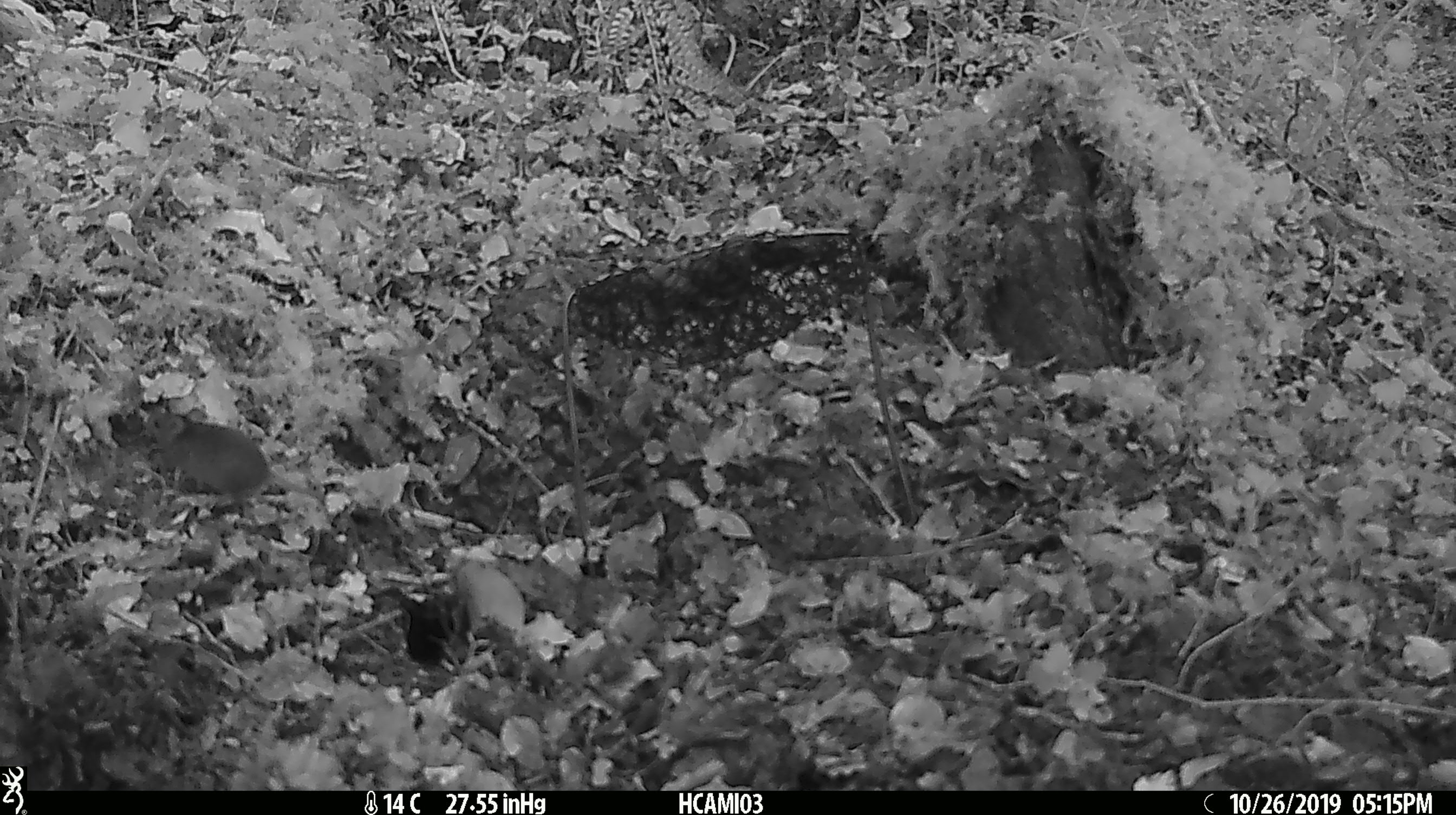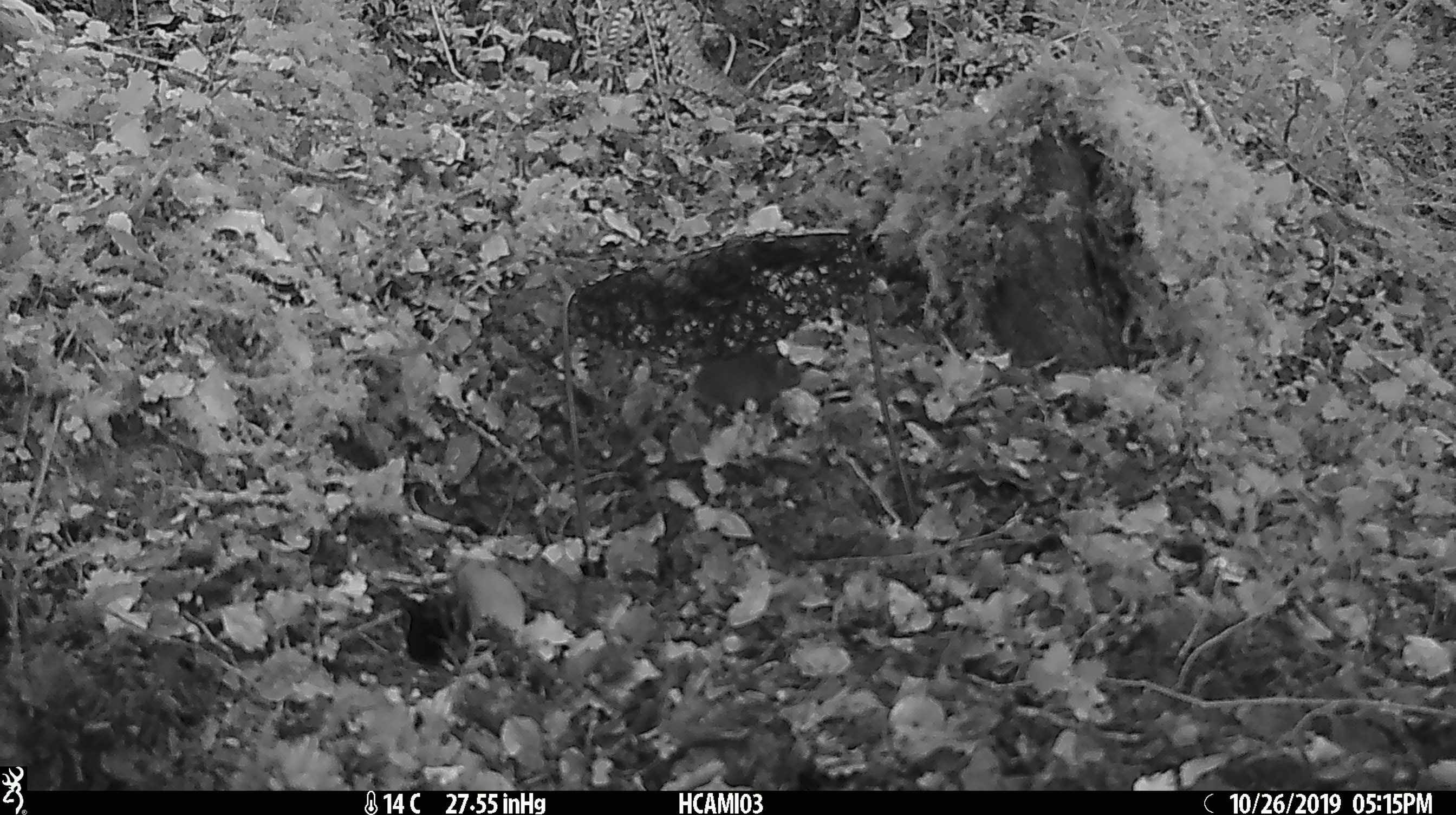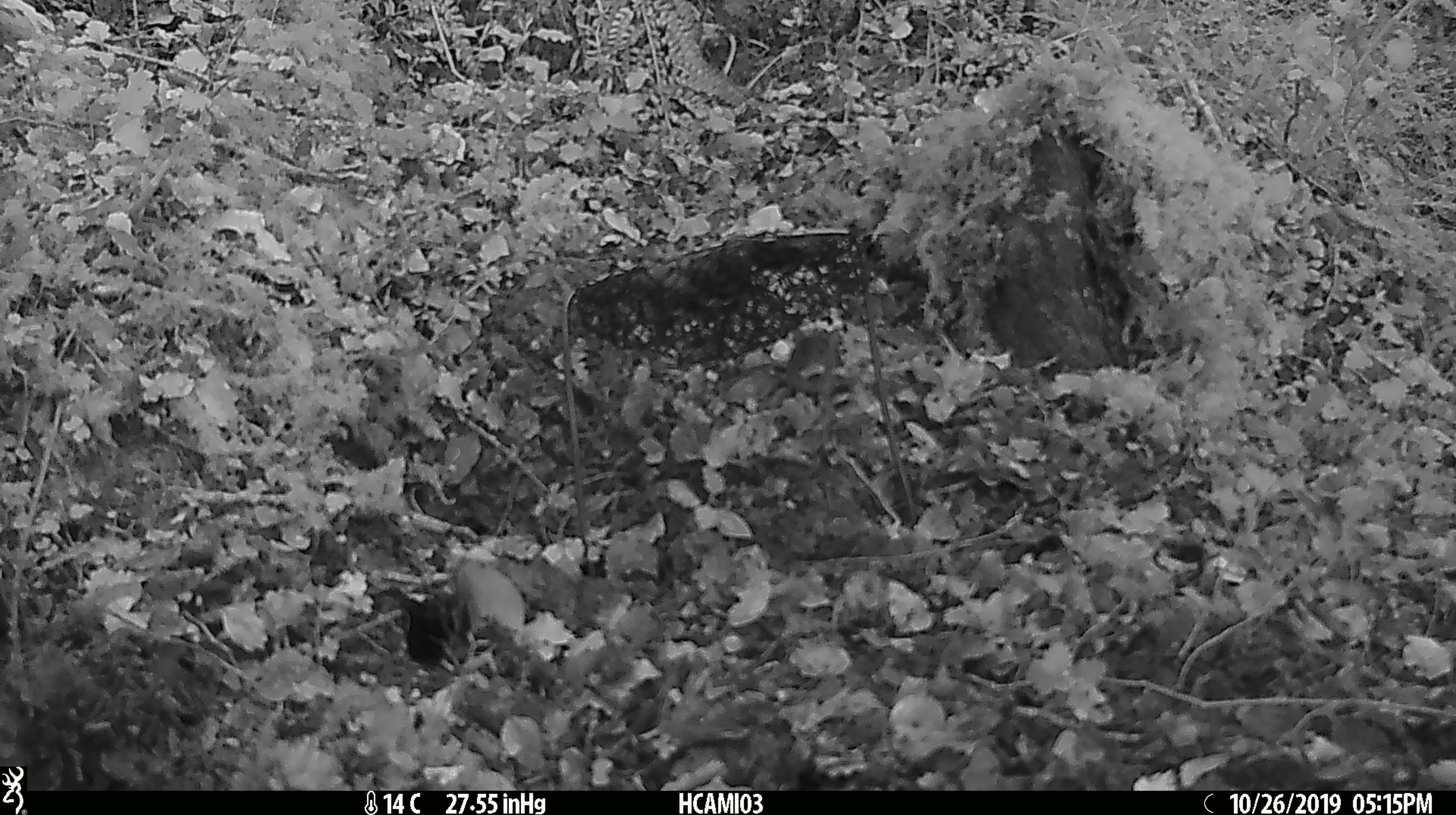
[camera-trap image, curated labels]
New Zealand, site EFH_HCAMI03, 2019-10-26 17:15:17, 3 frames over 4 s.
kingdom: Animalia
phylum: Chordata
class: Mammalia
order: Rodentia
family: Muridae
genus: Mus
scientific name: Mus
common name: mouse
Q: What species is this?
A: Mouse (Mus).